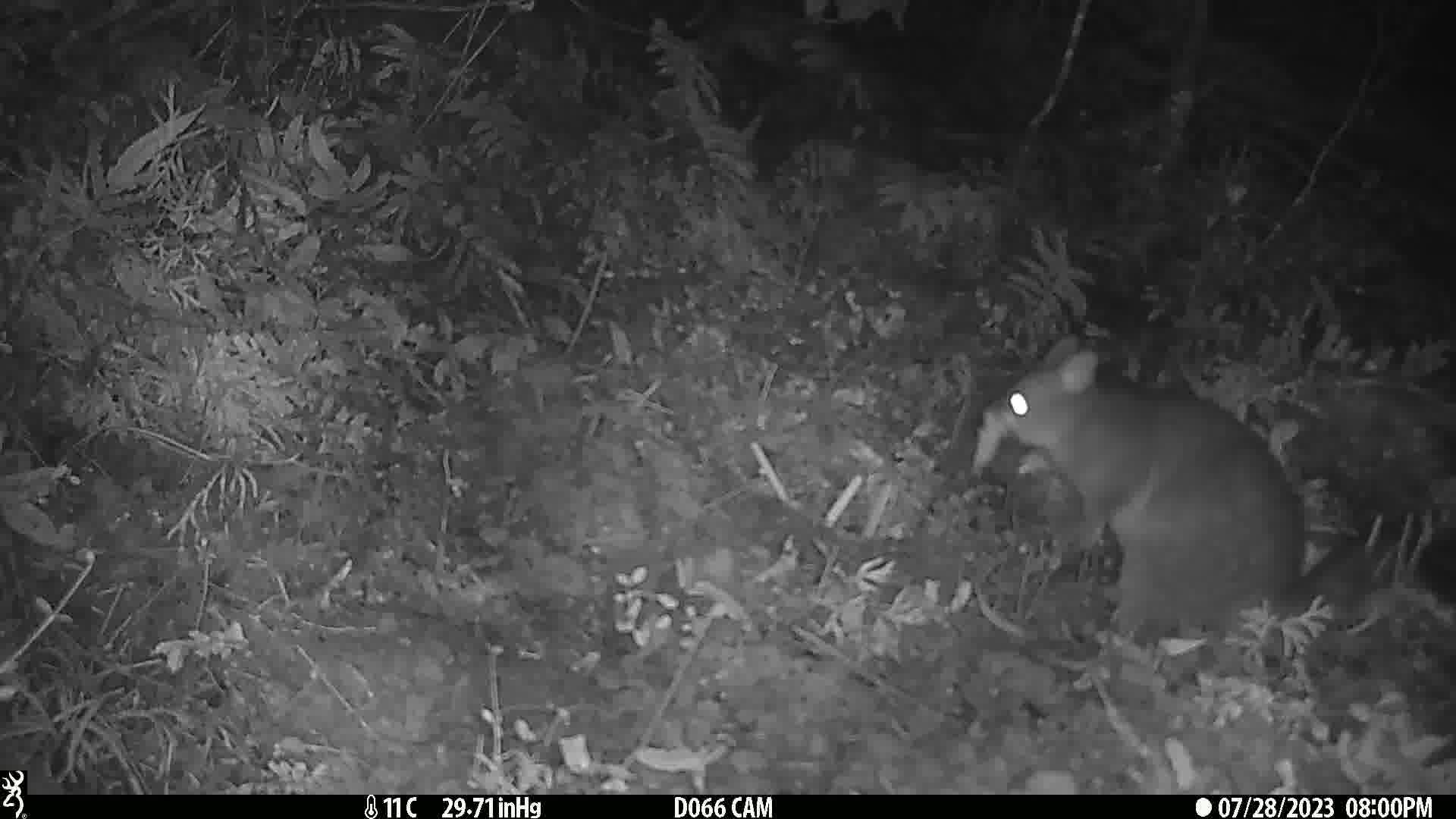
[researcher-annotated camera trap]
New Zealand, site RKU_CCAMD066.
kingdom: Animalia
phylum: Chordata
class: Mammalia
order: Diprotodontia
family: Phalangeridae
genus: Trichosurus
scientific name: Trichosurus vulpecula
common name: common brushtail possum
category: possum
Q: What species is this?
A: Possum (common brushtail possum) (Trichosurus vulpecula).